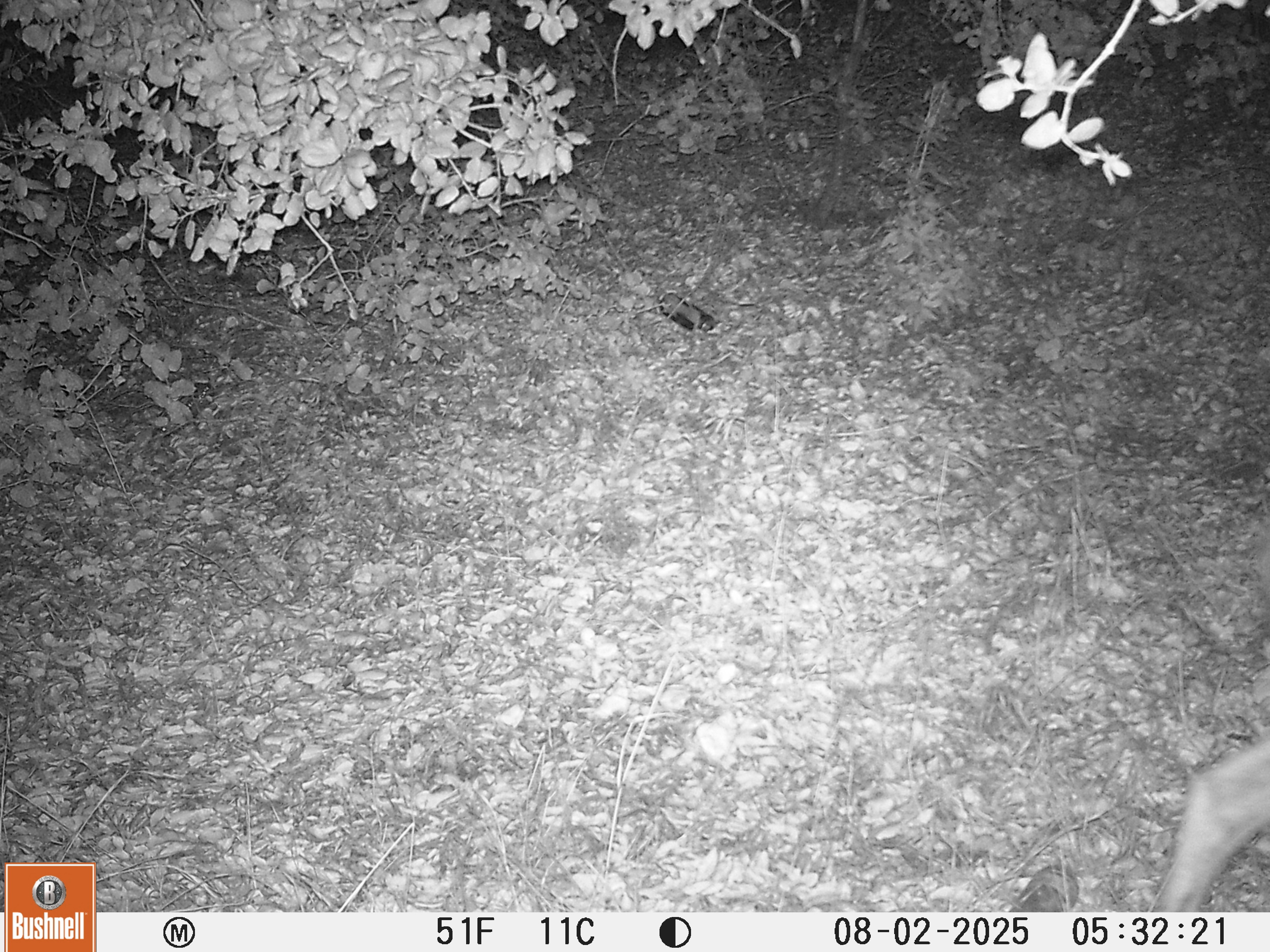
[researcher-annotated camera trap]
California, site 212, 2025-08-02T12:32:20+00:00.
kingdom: Animalia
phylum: Chordata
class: Mammalia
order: Artiodactyla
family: Cervidae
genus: Odocoileus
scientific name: Odocoileus hemionus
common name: mule deer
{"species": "mule deer (Odocoileus hemionus)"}